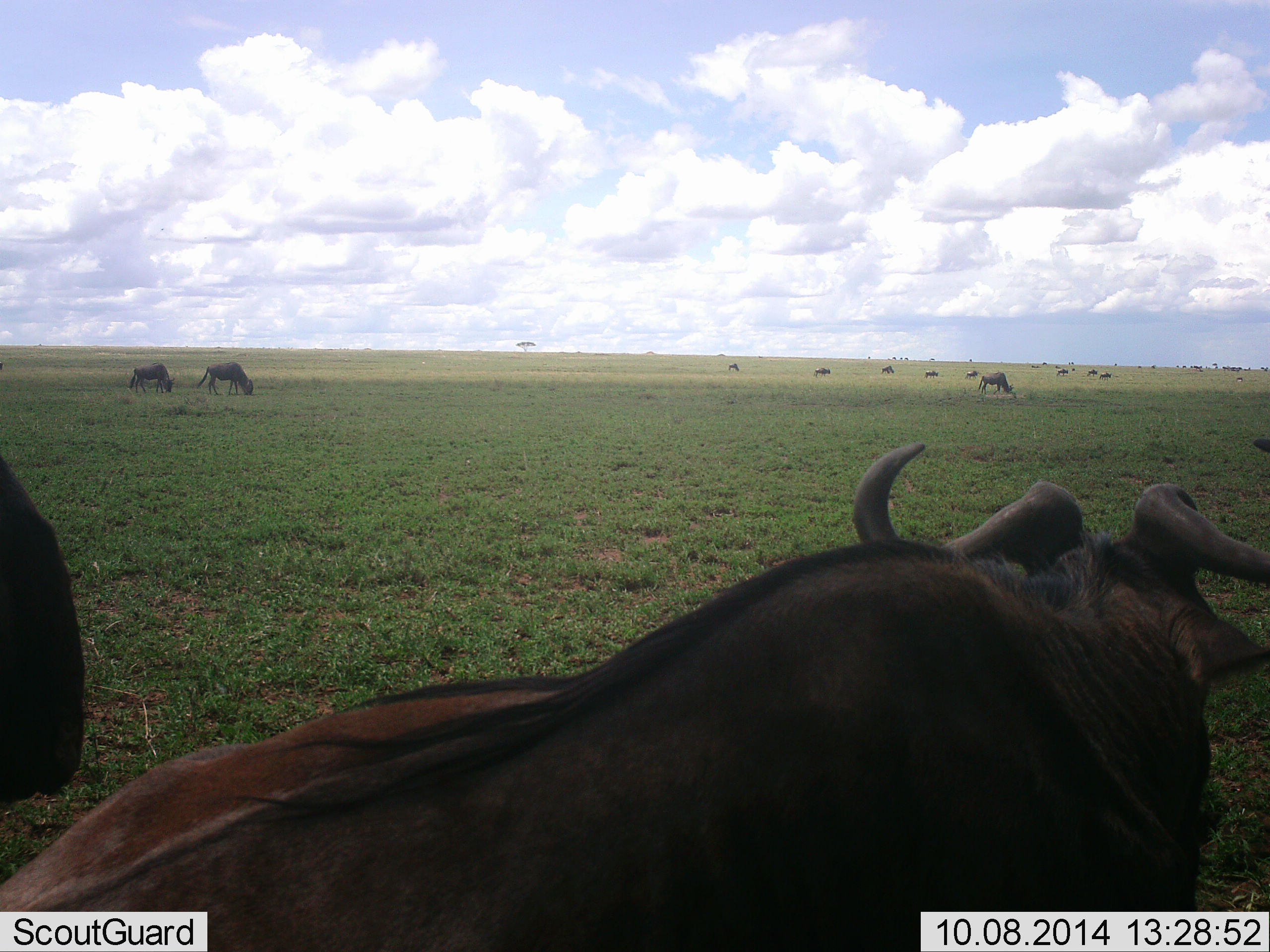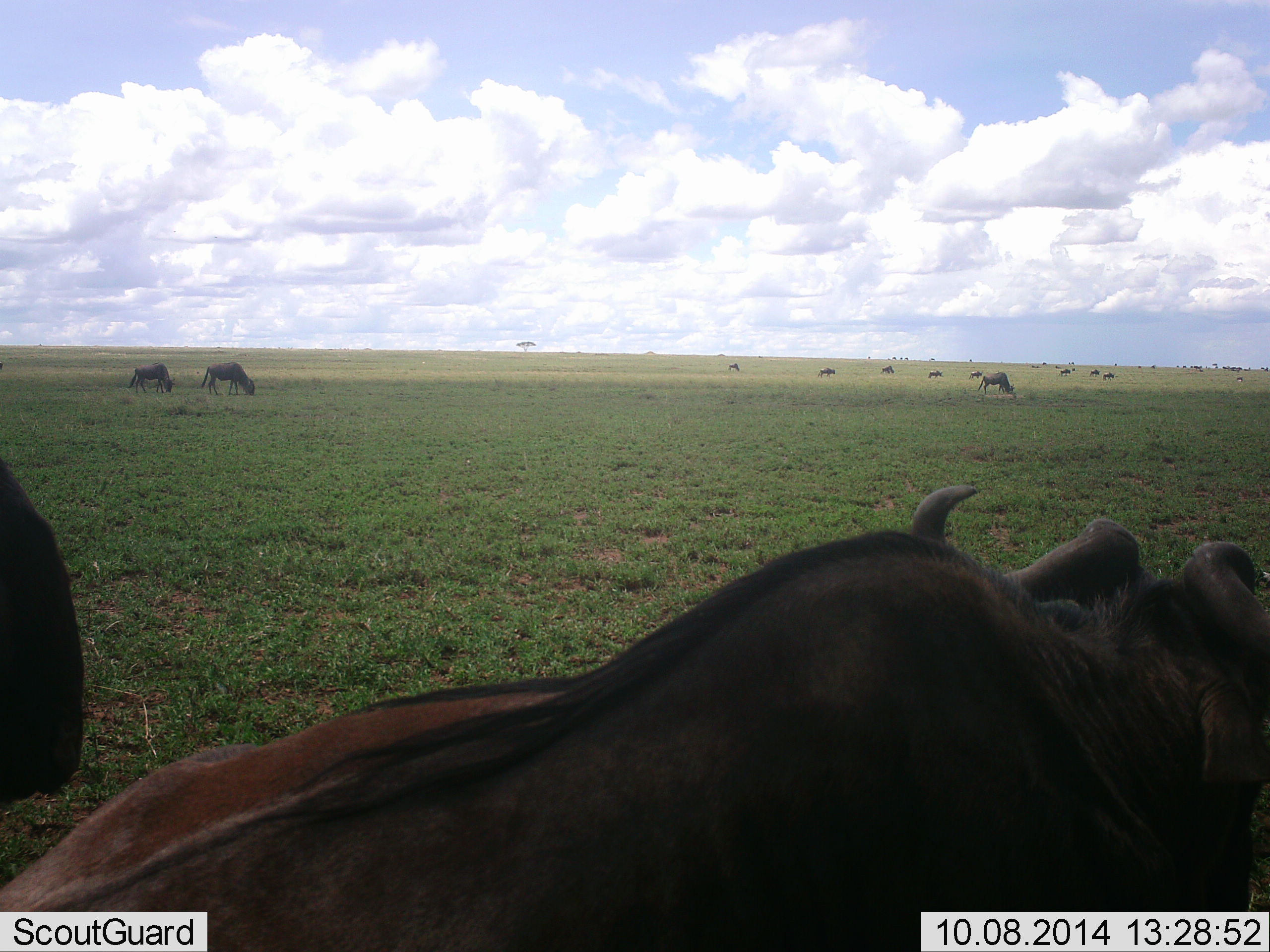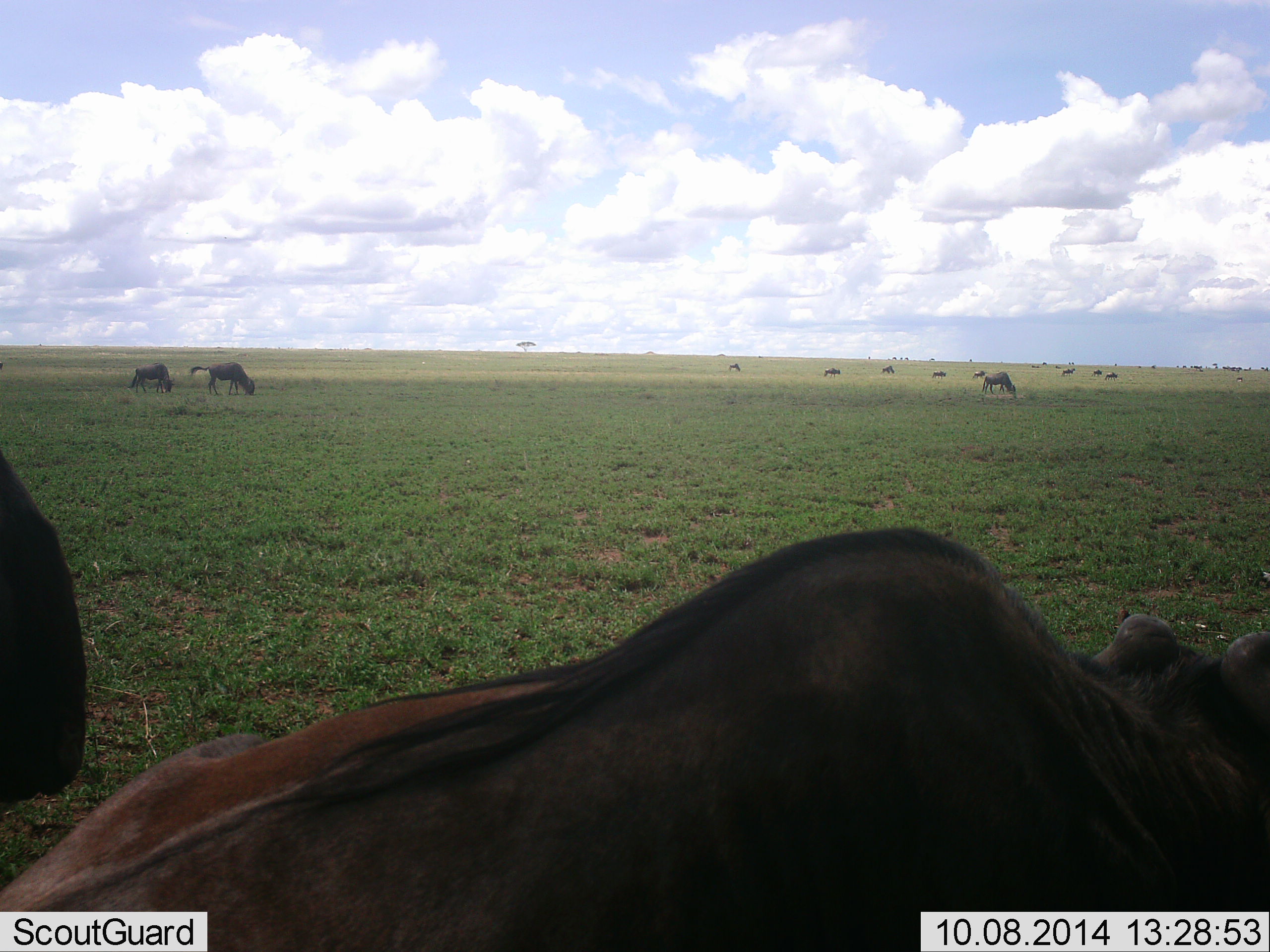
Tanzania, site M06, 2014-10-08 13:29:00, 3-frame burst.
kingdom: Animalia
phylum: Chordata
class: Mammalia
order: Artiodactyla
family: Bovidae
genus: Connochaetes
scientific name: Connochaetes taurinus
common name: blue wildebeest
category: wildebeest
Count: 11-50.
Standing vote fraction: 50%.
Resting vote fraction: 30%.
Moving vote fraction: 30%.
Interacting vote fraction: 0%.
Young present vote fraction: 0%.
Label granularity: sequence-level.